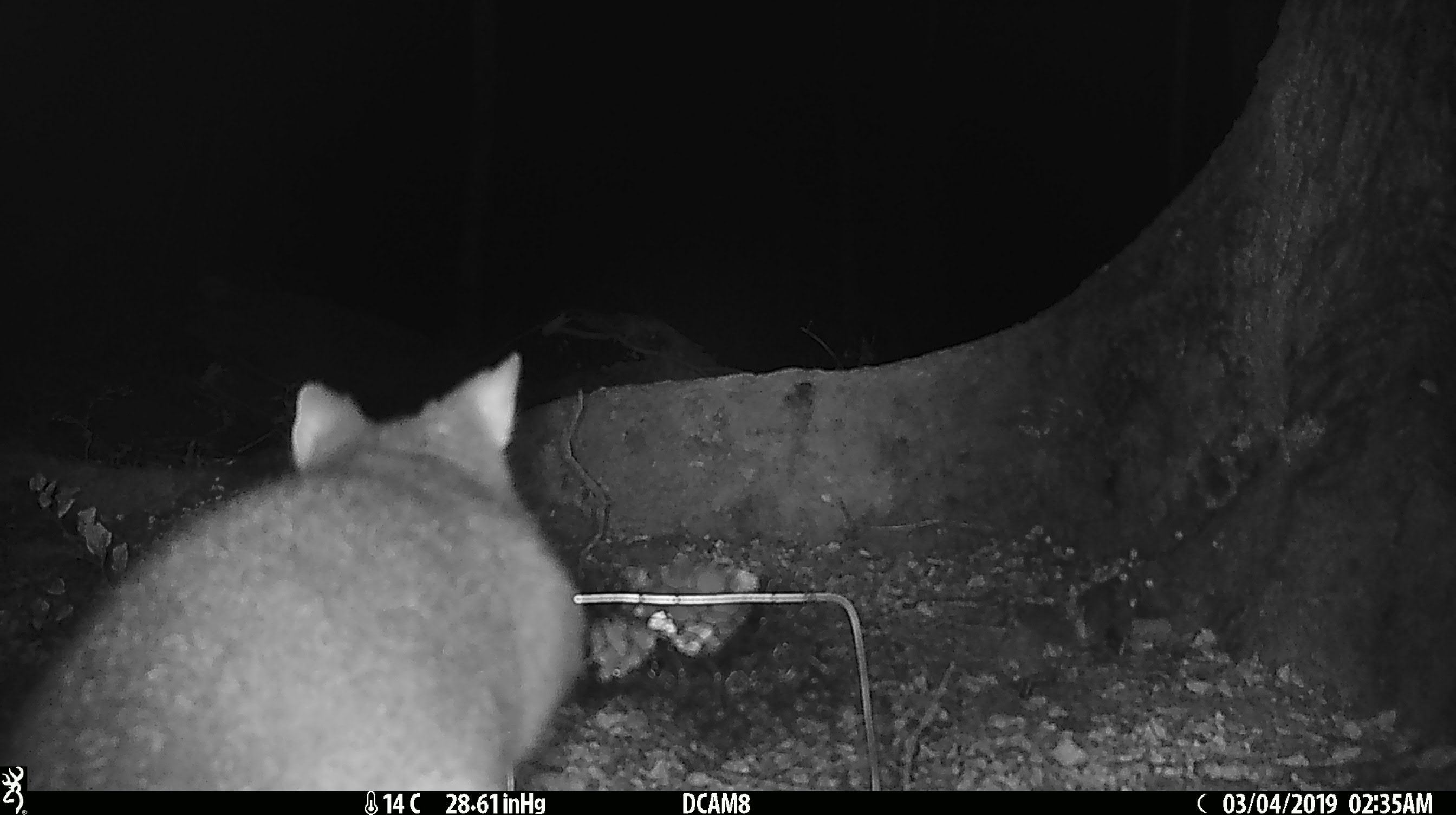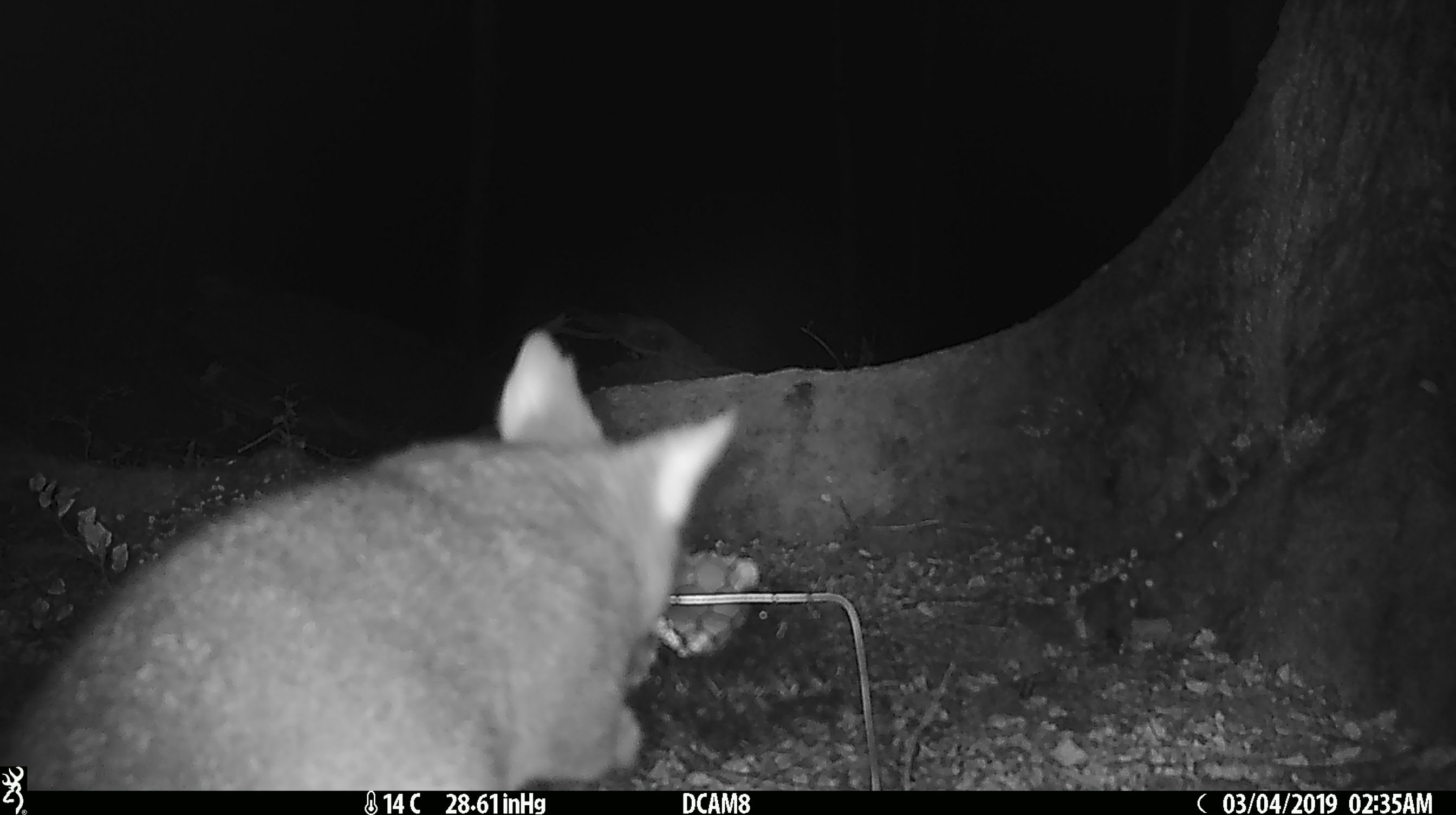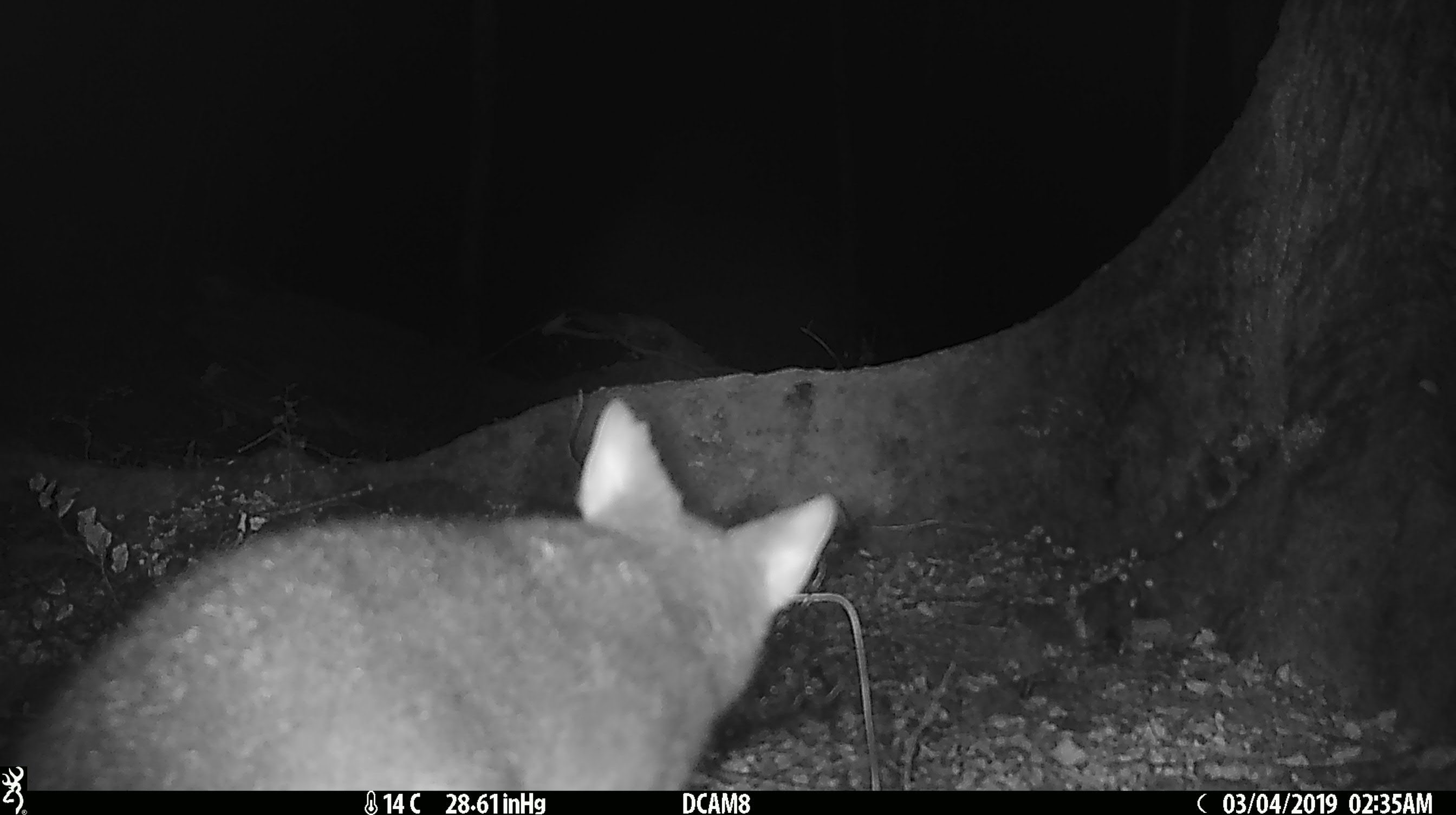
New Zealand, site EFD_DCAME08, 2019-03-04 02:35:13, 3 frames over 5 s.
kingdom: Animalia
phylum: Chordata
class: Mammalia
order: Diprotodontia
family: Phalangeridae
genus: Trichosurus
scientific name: Trichosurus vulpecula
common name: common brushtail possum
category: possum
Possum (common brushtail possum) (Trichosurus vulpecula).